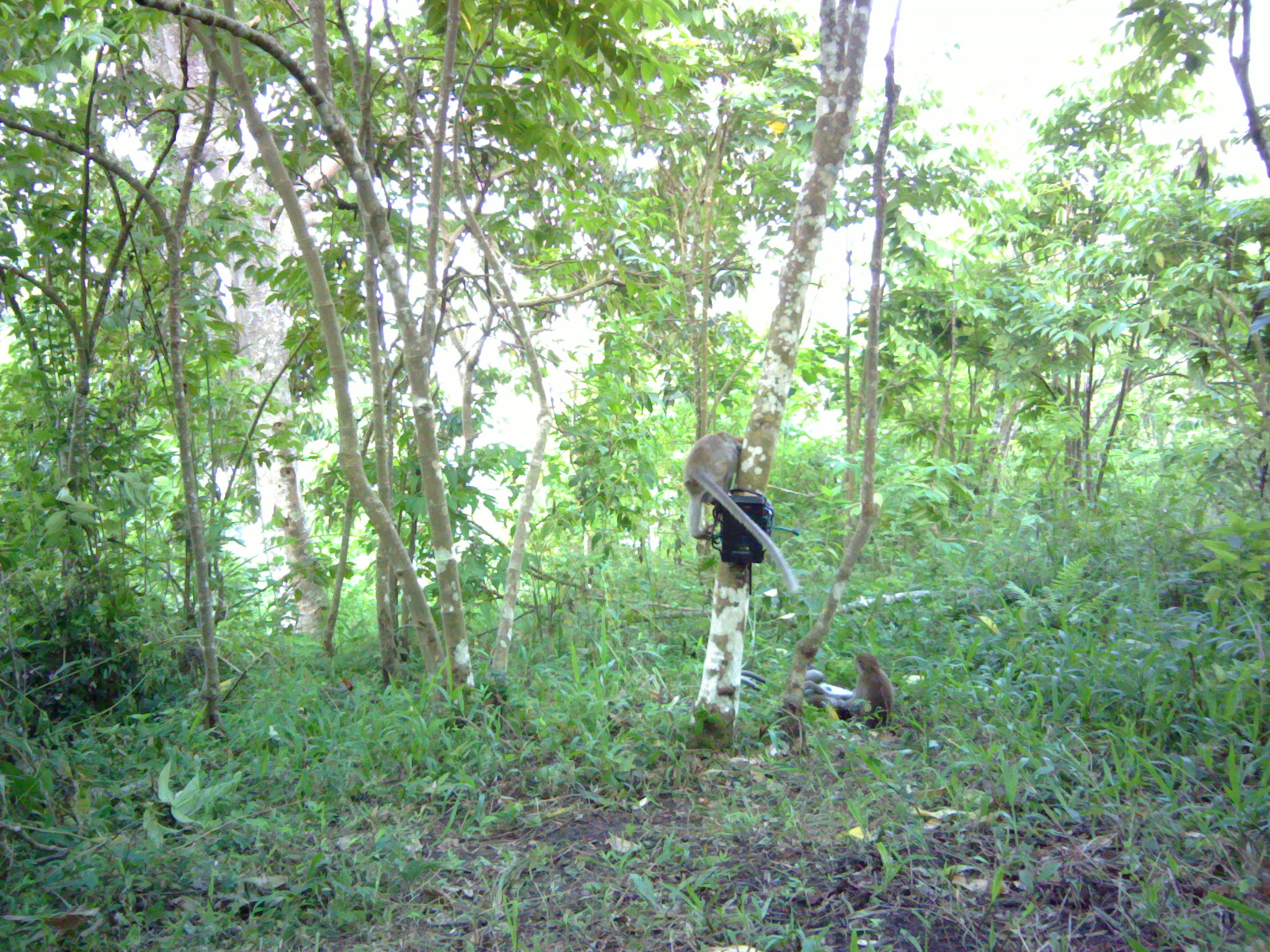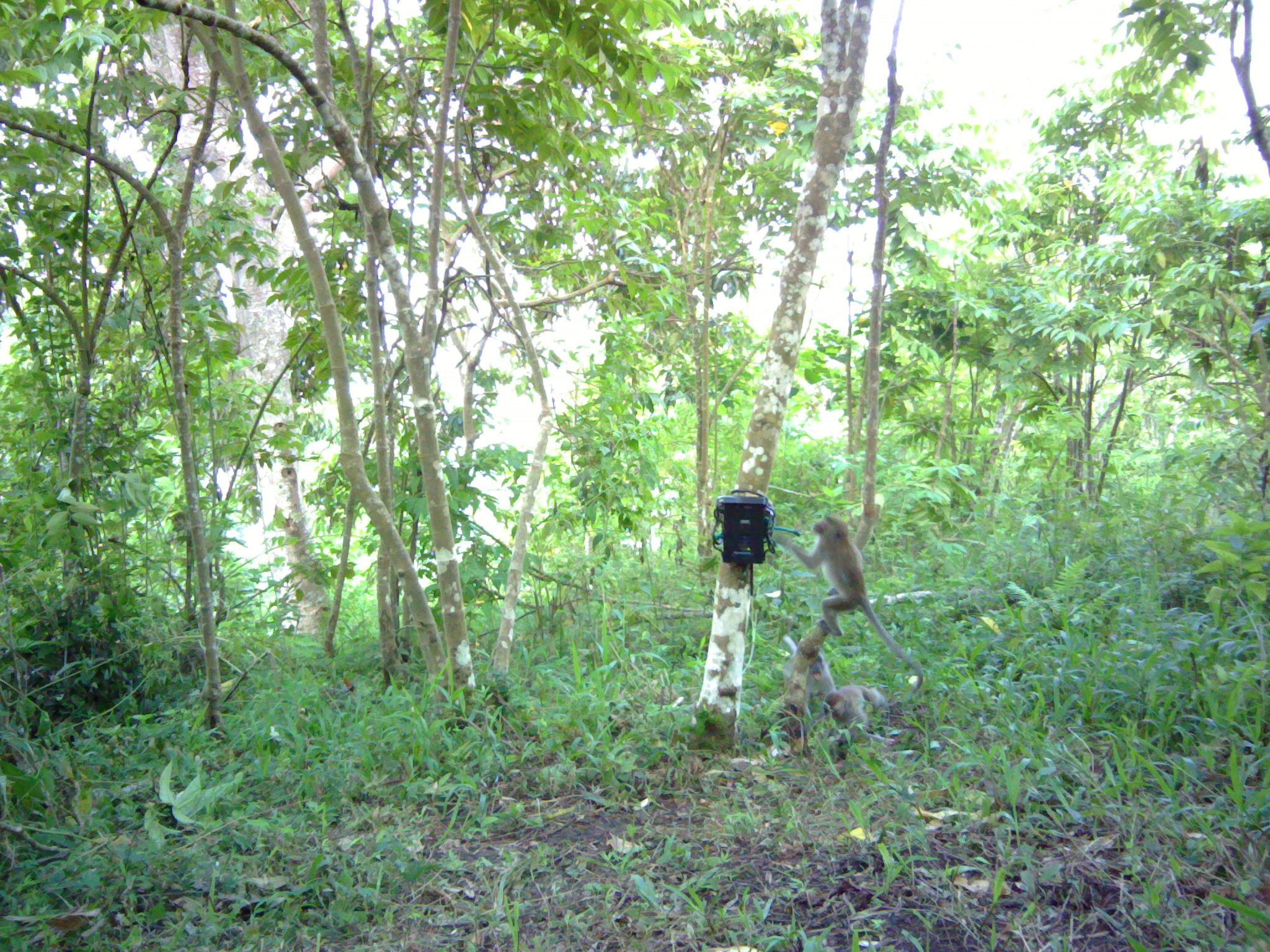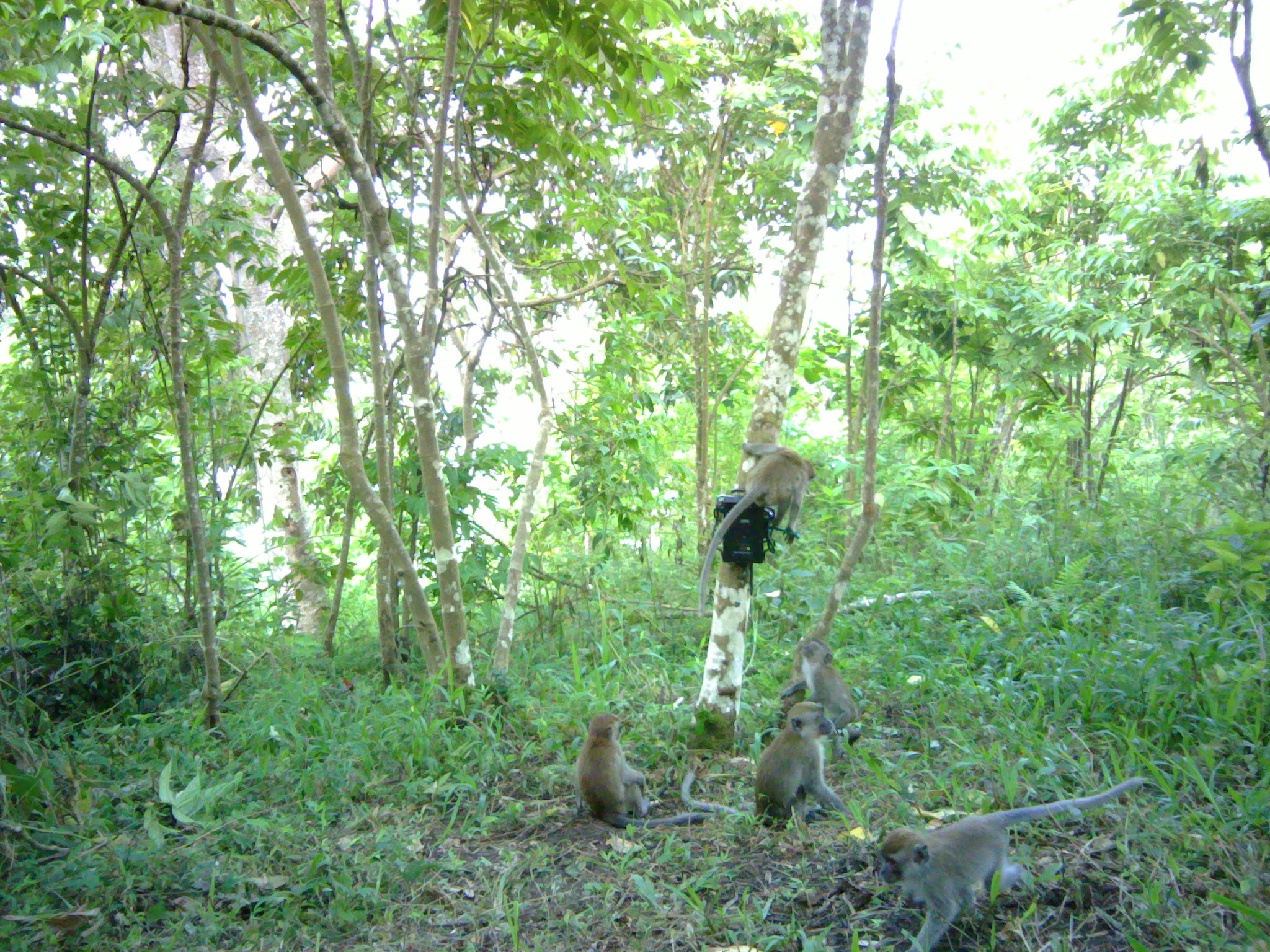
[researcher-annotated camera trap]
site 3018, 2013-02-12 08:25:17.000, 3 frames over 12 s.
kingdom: Animalia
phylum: Chordata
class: Mammalia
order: Primates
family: Cercopithecidae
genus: Macaca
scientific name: Macaca fascicularis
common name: crab-eating macaque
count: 2